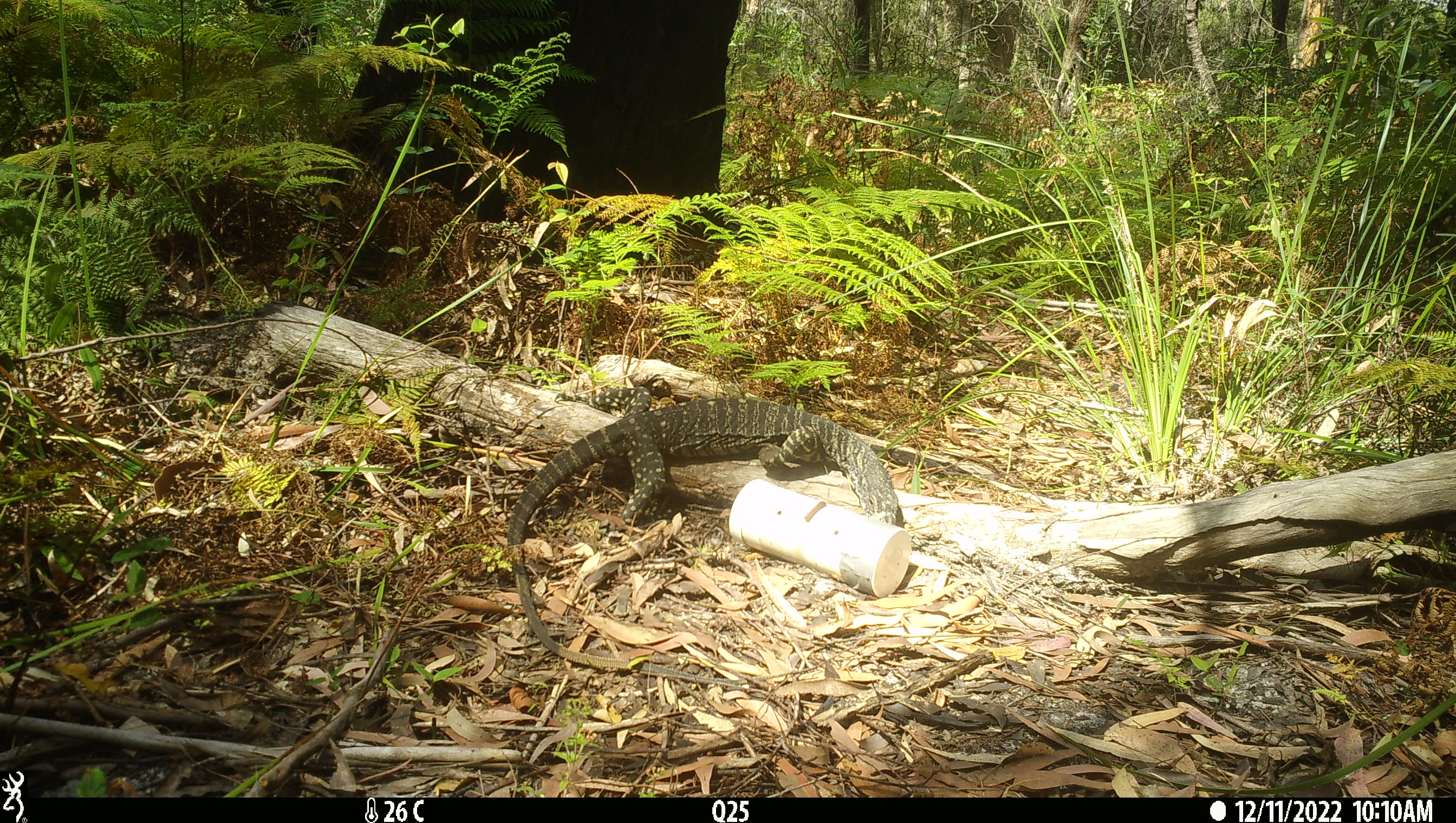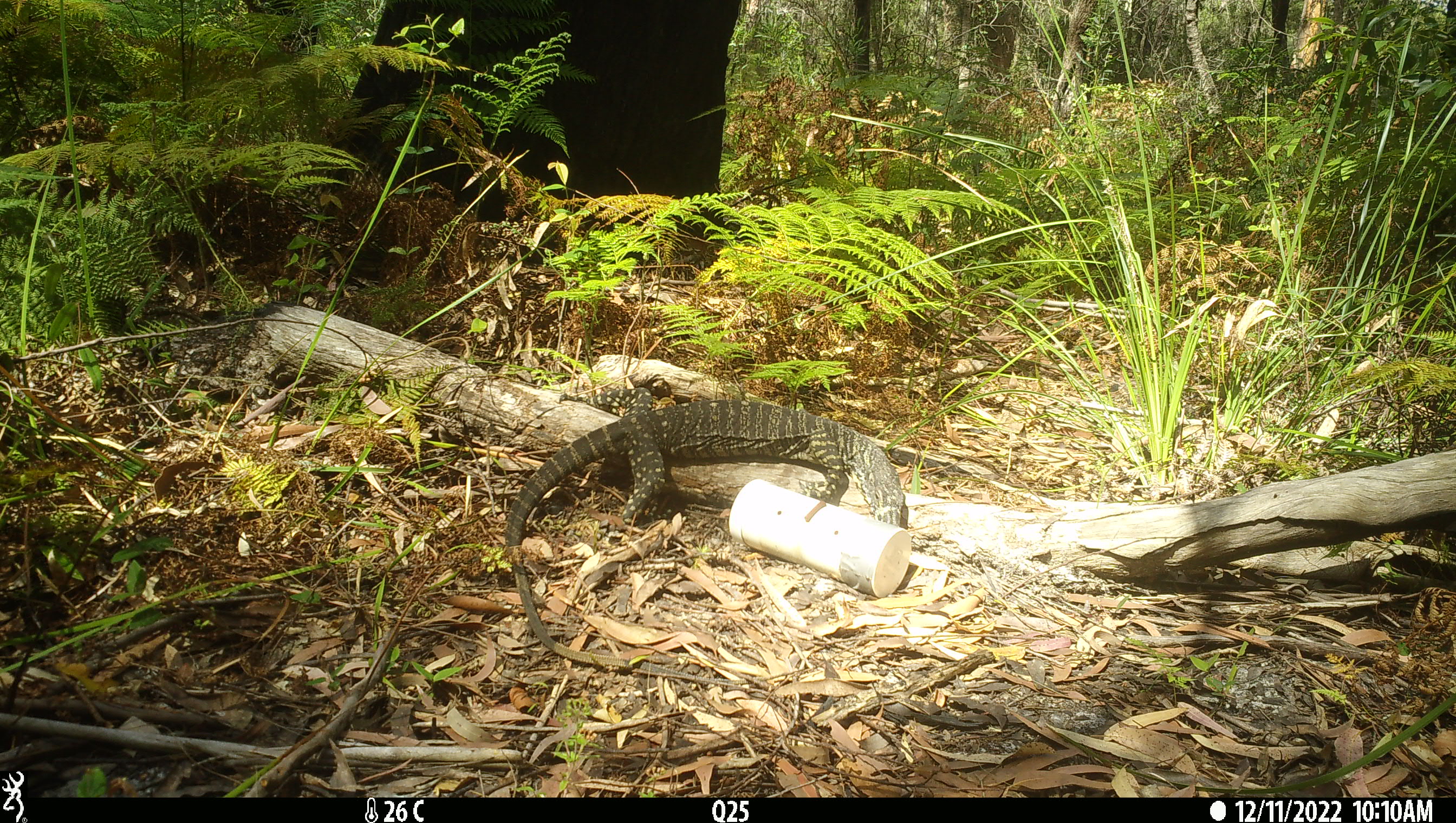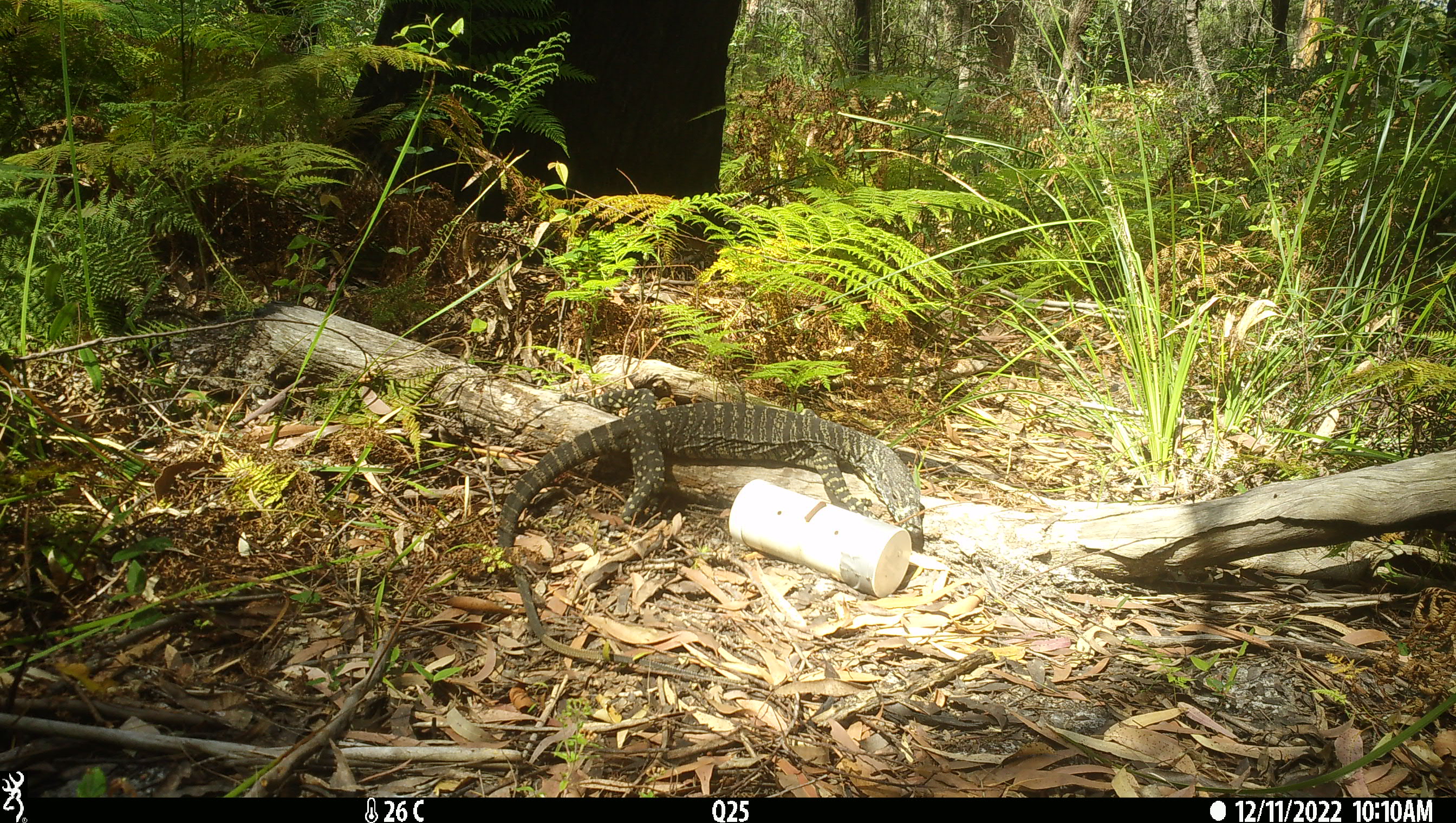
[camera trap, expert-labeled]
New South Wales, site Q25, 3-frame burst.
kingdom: Animalia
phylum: Chordata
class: Reptilia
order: Squamata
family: Varanidae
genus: Varanus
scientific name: Varanus varius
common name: lace monitor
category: goanna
Goanna (lace monitor) (Varanus varius).